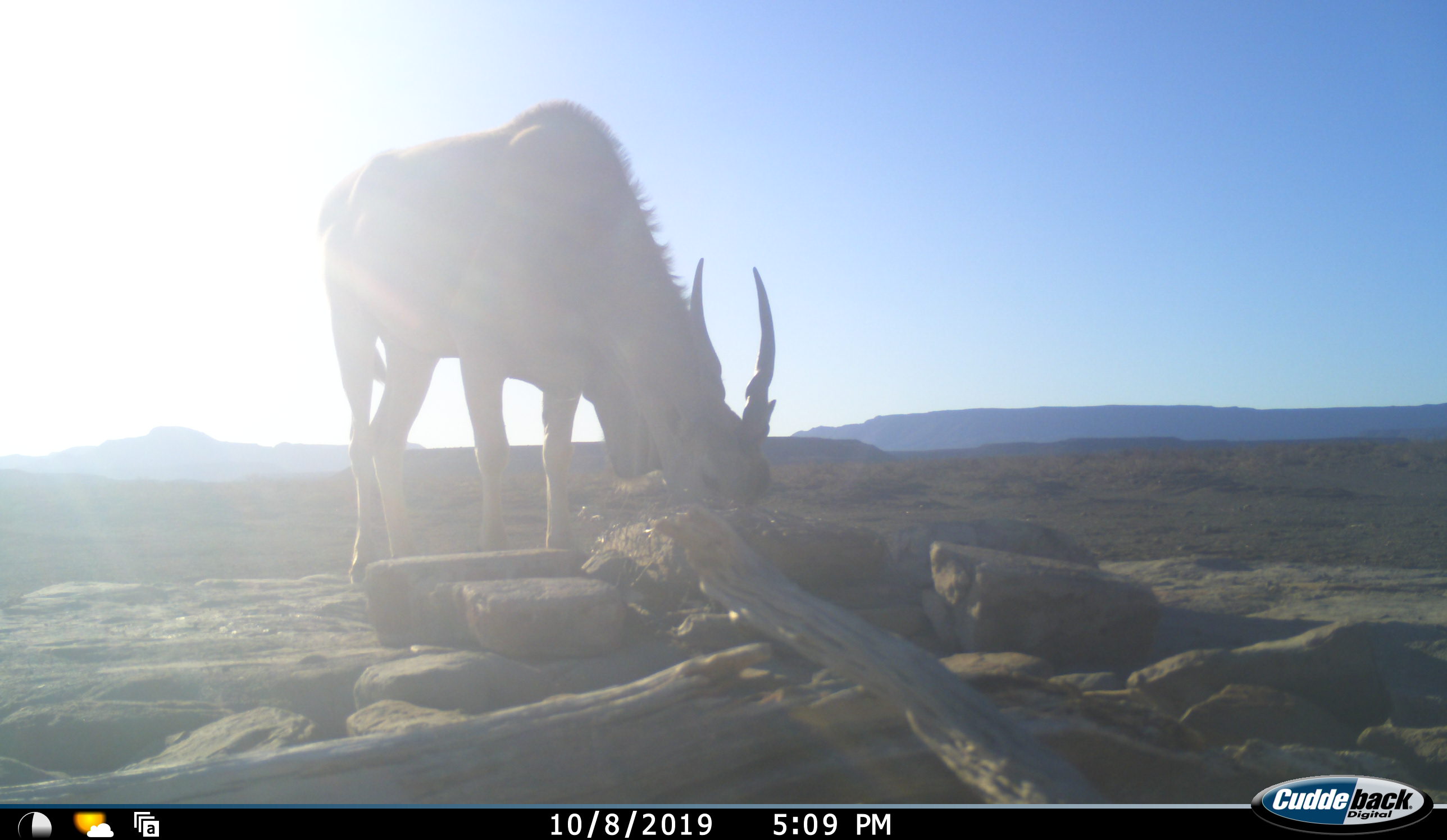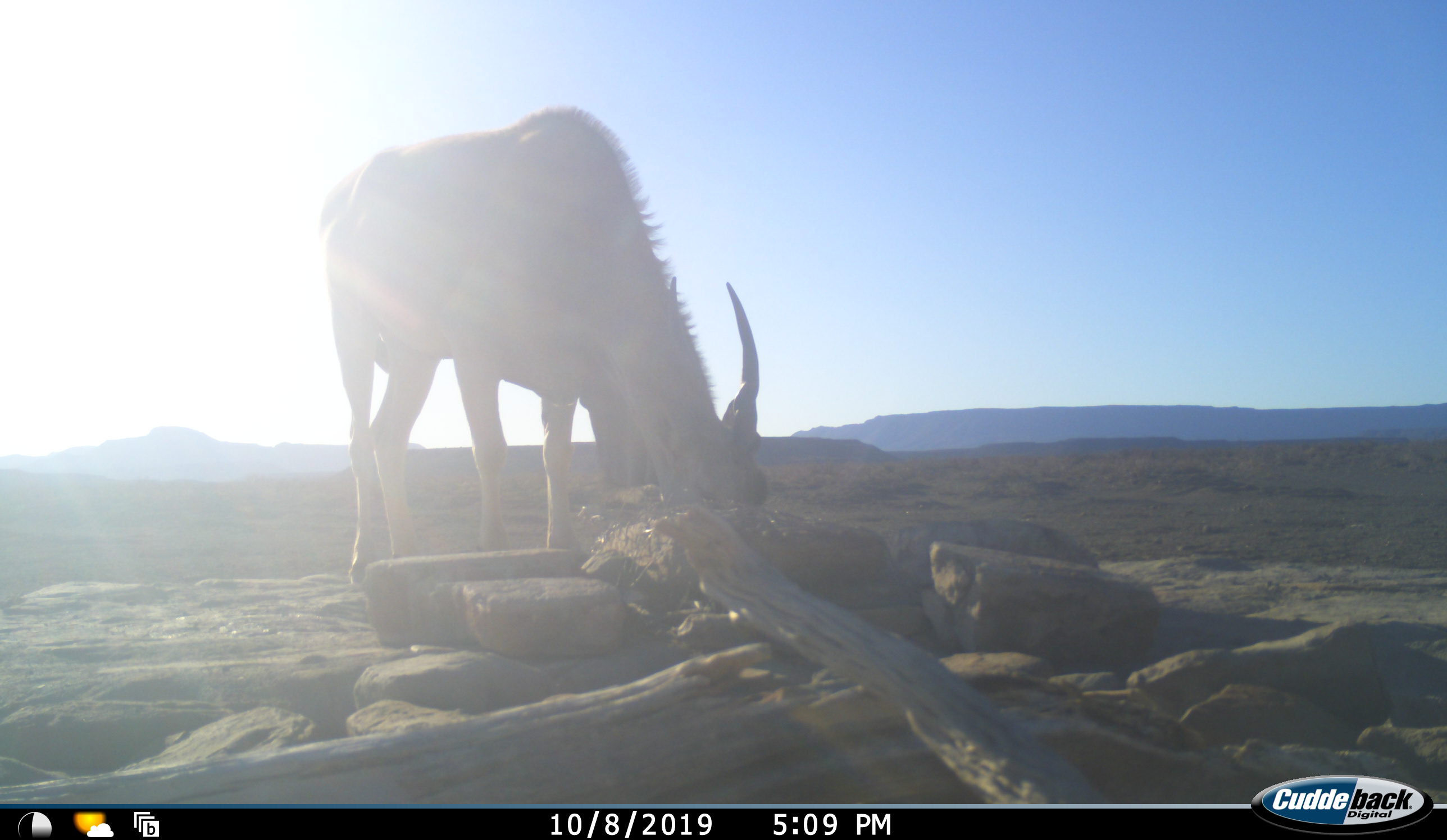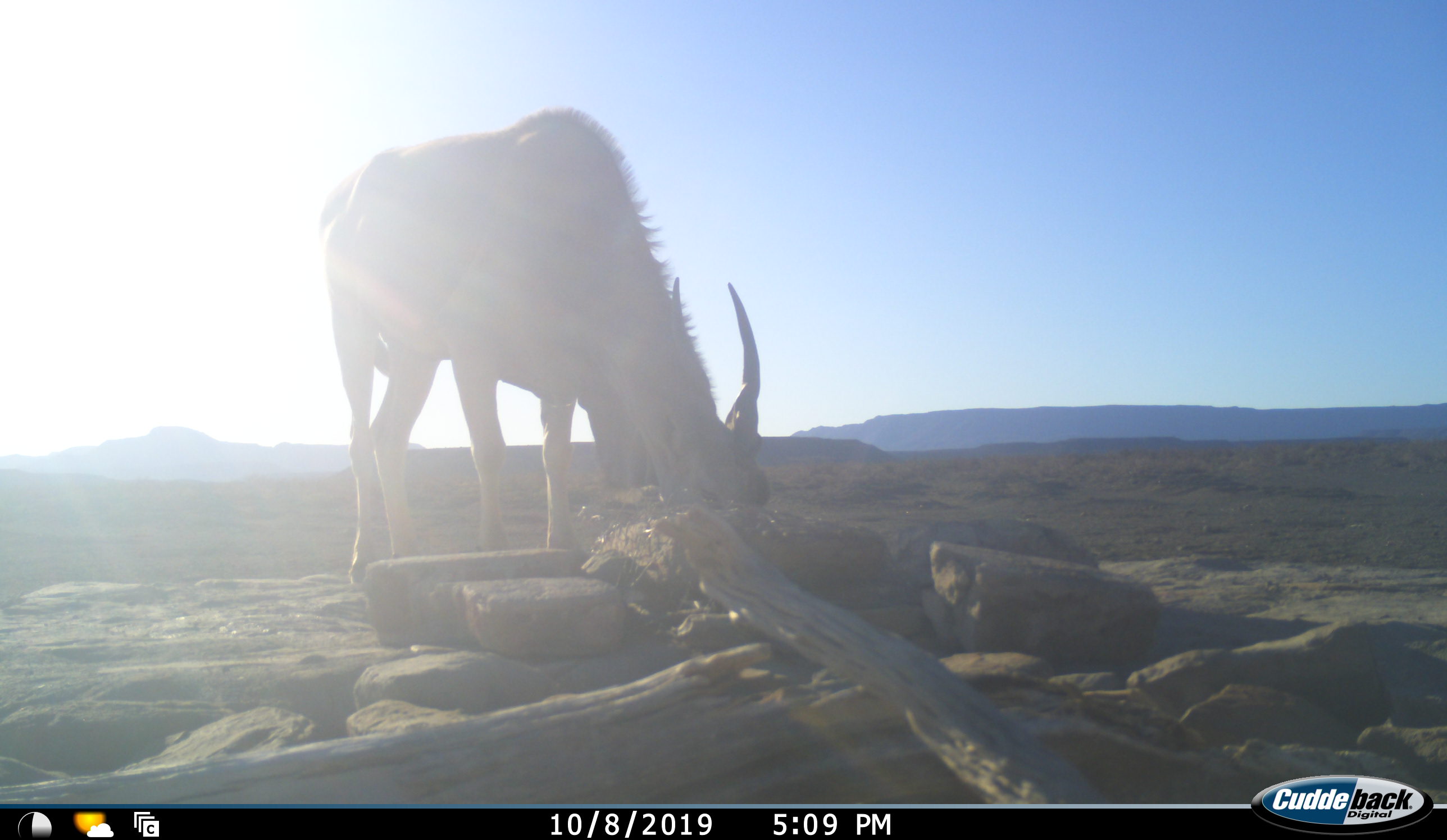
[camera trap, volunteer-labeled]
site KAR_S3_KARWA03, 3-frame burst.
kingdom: Animalia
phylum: Chordata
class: Mammalia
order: Artiodactyla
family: Bovidae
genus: Tragelaphus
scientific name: Tragelaphus oryx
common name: eland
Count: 1.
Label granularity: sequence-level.